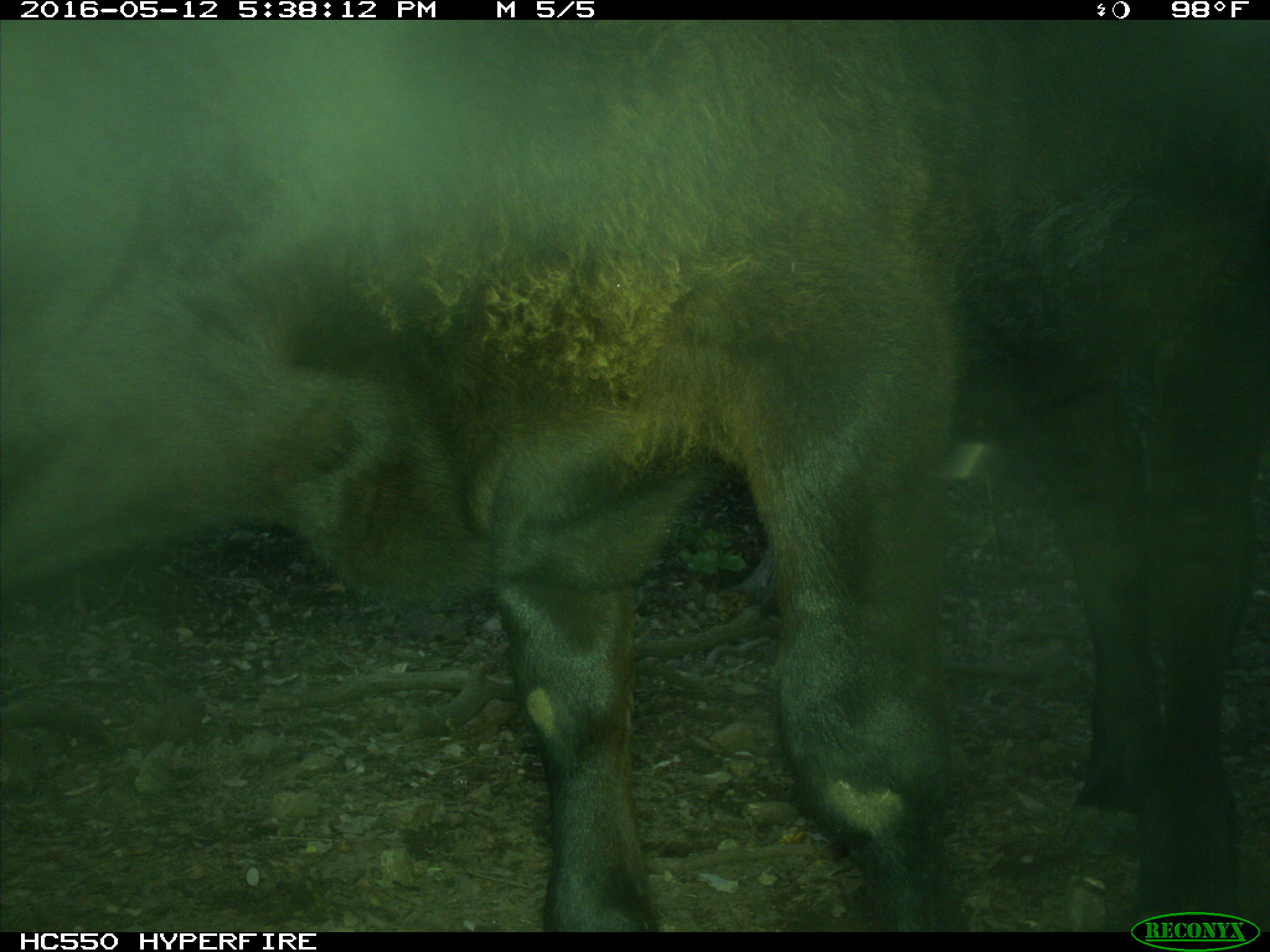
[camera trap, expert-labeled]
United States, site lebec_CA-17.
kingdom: Animalia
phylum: Chordata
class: Mammalia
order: Artiodactyla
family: Bovidae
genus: Bos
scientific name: Bos taurus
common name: domestic cow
Bos taurus (domestic cow).